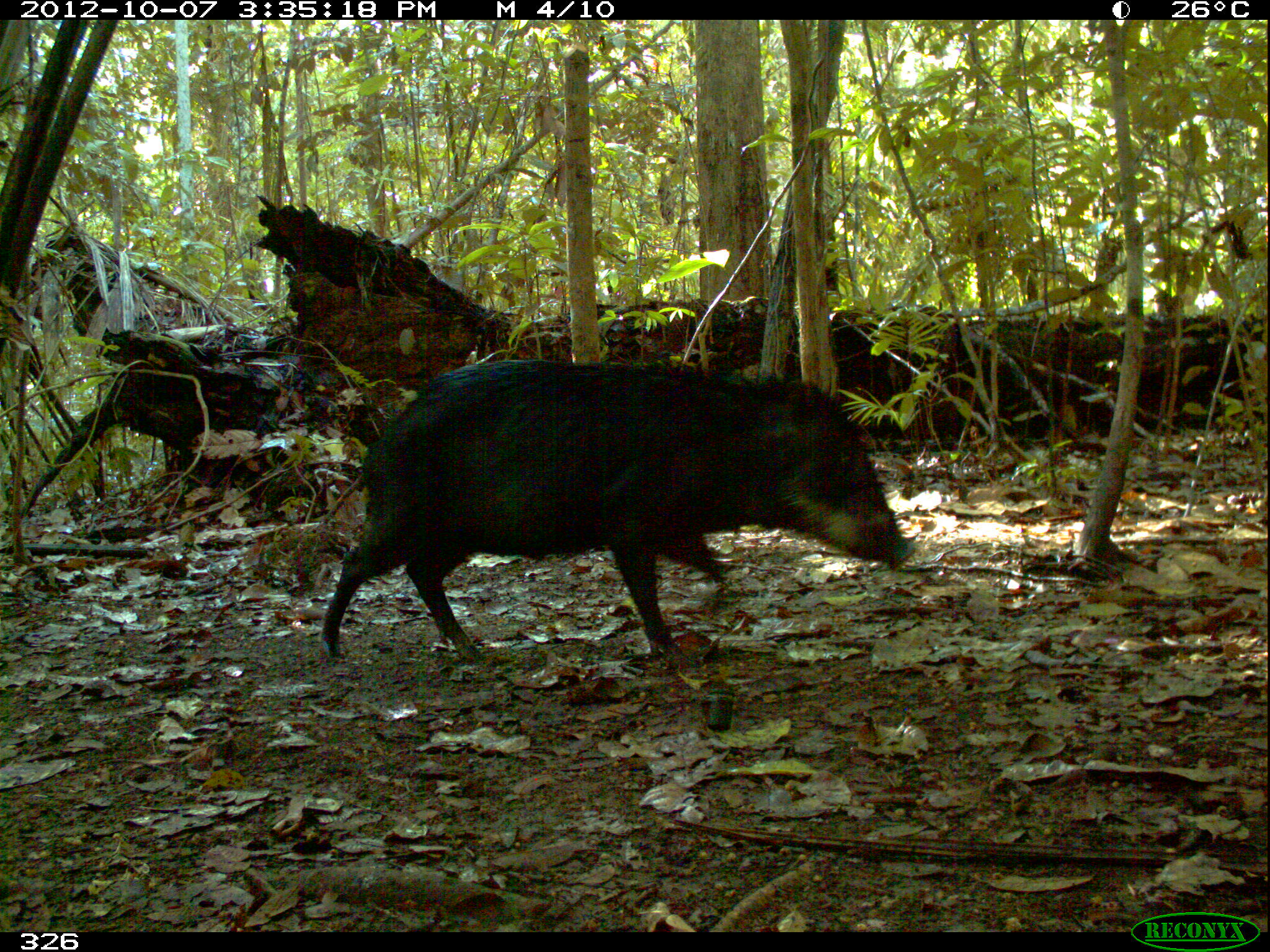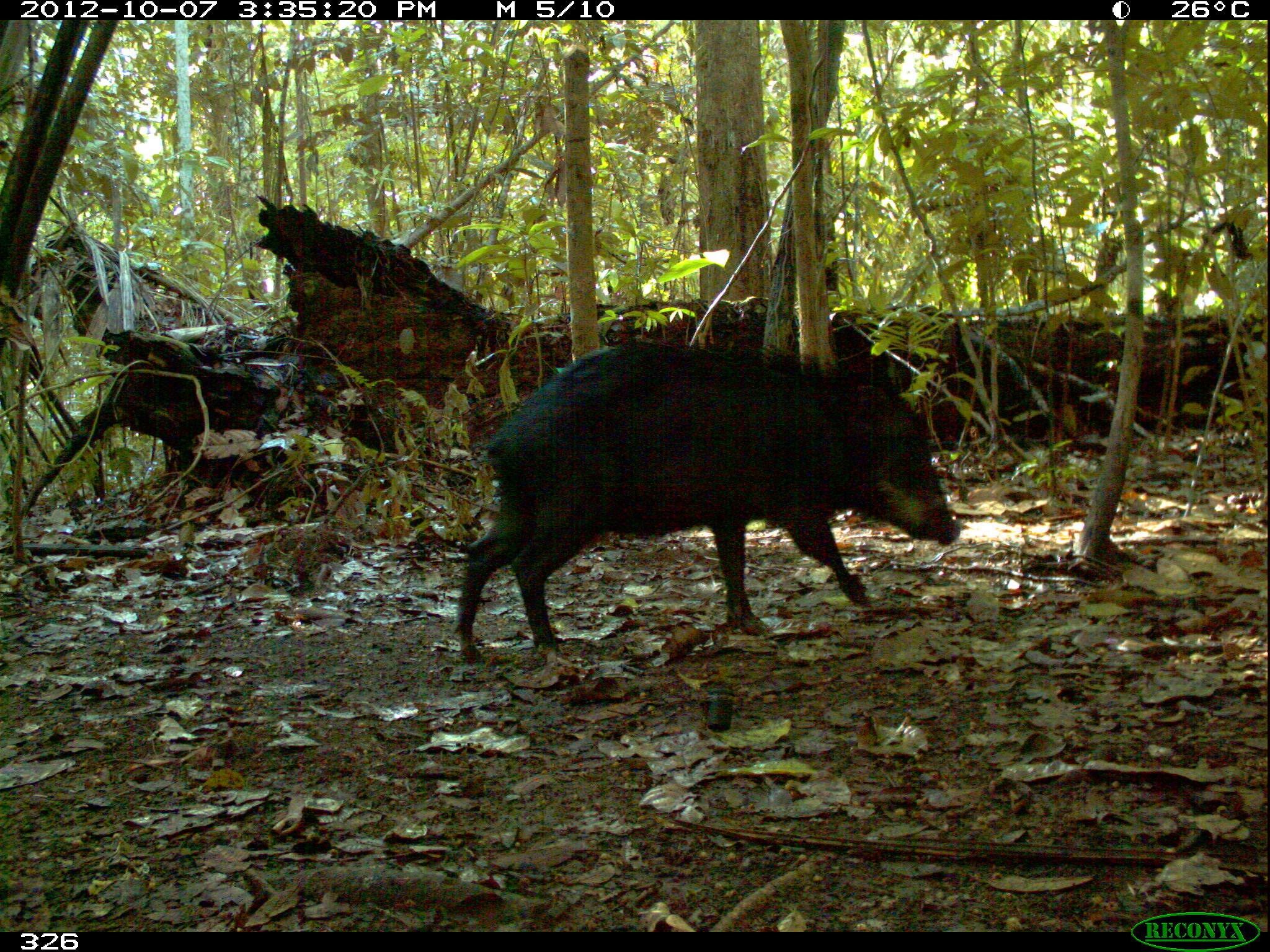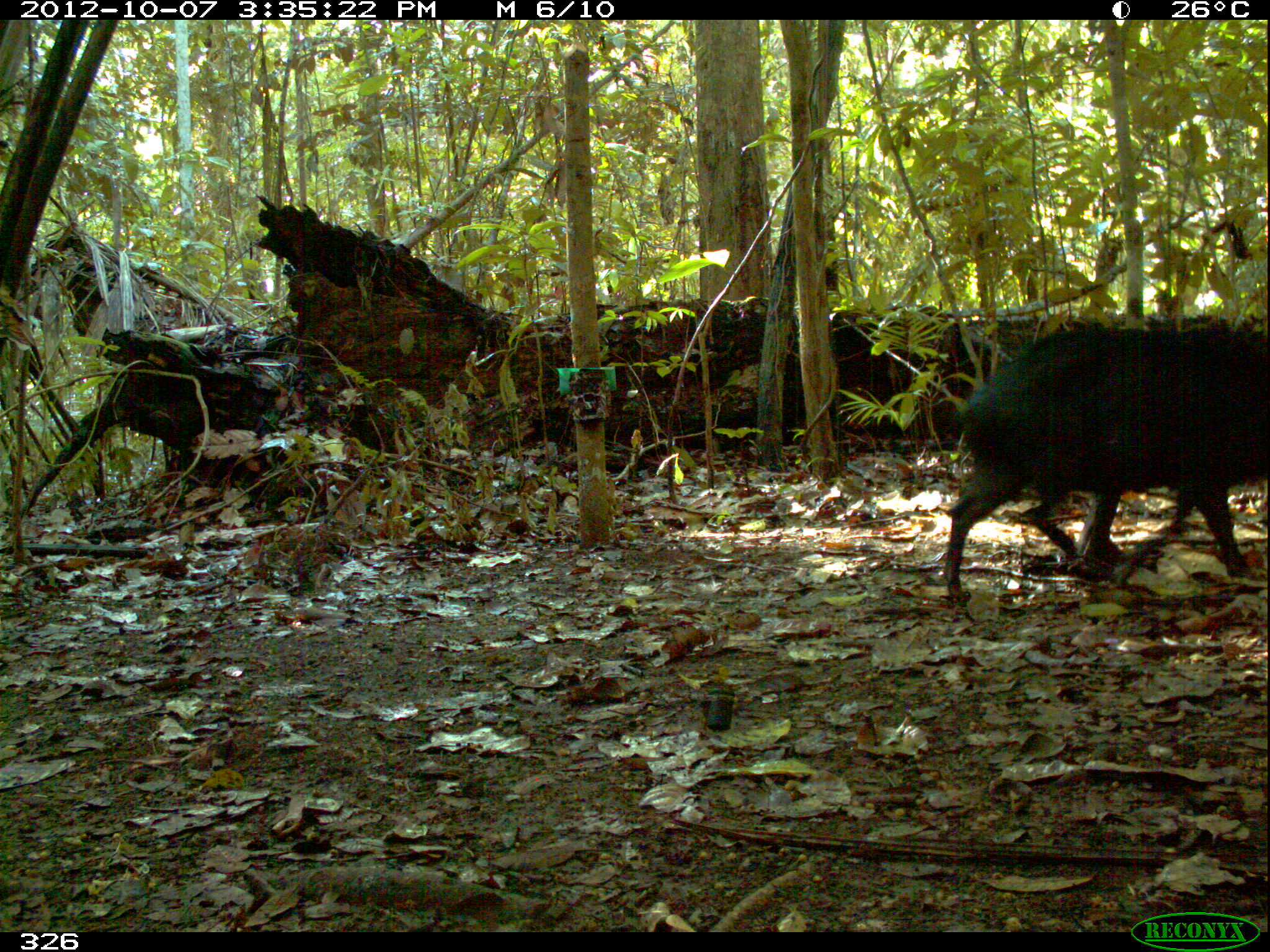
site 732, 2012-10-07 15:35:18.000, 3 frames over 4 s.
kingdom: Animalia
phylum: Chordata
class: Mammalia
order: Artiodactyla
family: Tayassuidae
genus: Tayassu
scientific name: Tayassu pecari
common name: white-lipped peccary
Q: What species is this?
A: Tayassu pecari (white-lipped peccary).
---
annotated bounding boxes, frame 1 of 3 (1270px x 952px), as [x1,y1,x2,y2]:
tayassu pecari: [320,359,916,663]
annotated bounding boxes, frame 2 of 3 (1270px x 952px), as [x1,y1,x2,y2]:
tayassu pecari: [455,336,960,664]